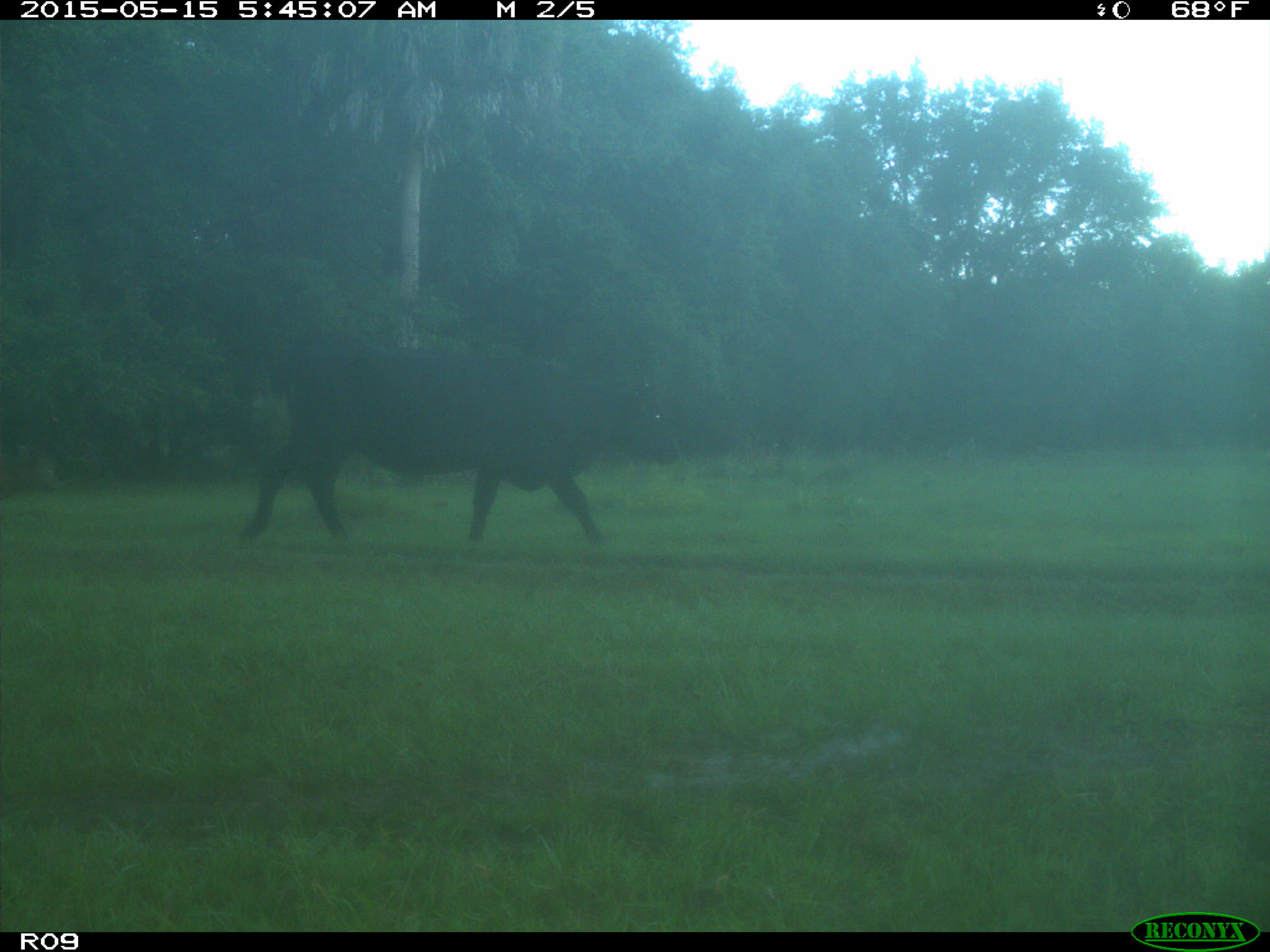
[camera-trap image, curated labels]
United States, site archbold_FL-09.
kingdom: Animalia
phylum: Chordata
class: Mammalia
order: Artiodactyla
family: Bovidae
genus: Bos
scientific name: Bos taurus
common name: domestic cow